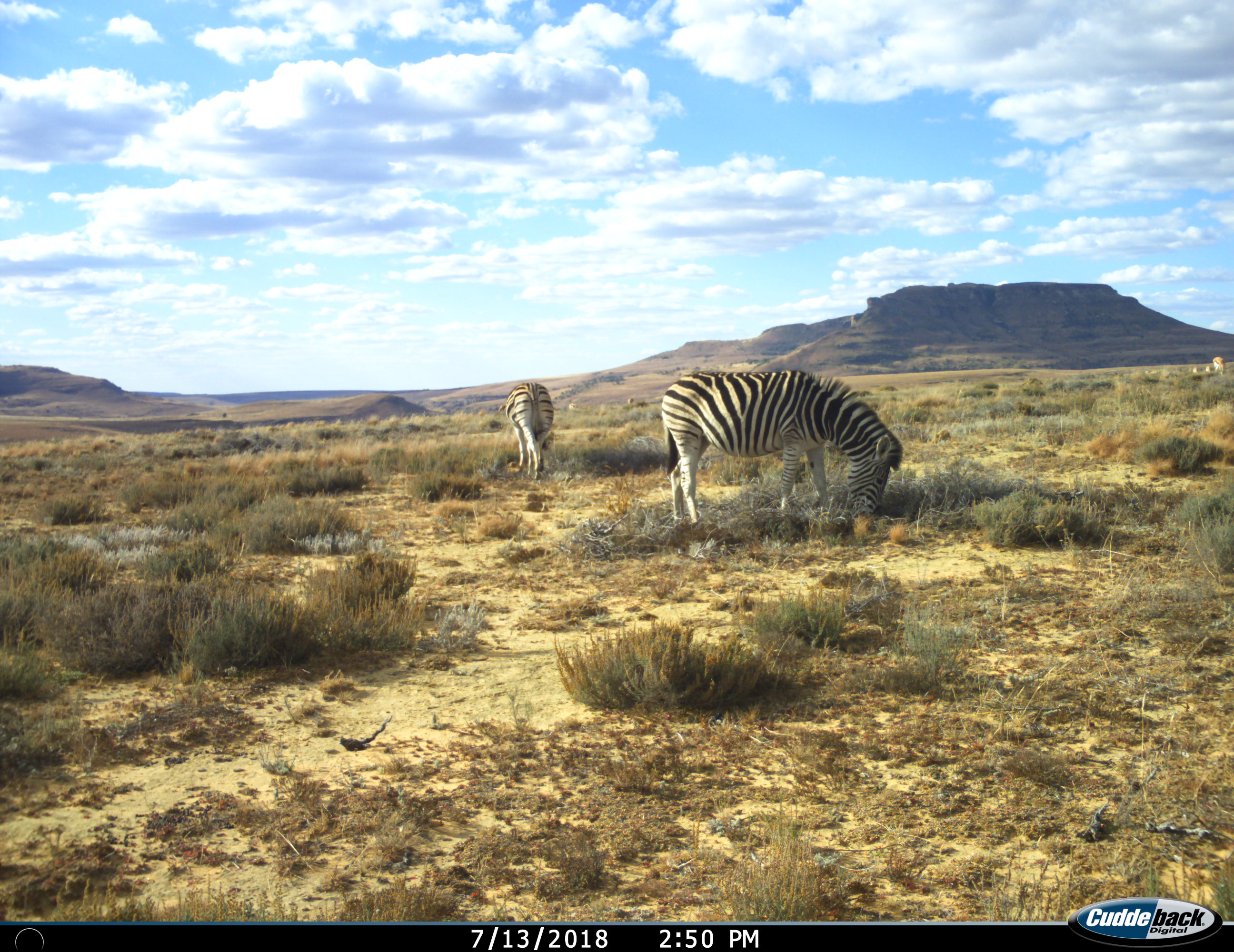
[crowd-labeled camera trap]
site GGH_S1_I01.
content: unidentified animal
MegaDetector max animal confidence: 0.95